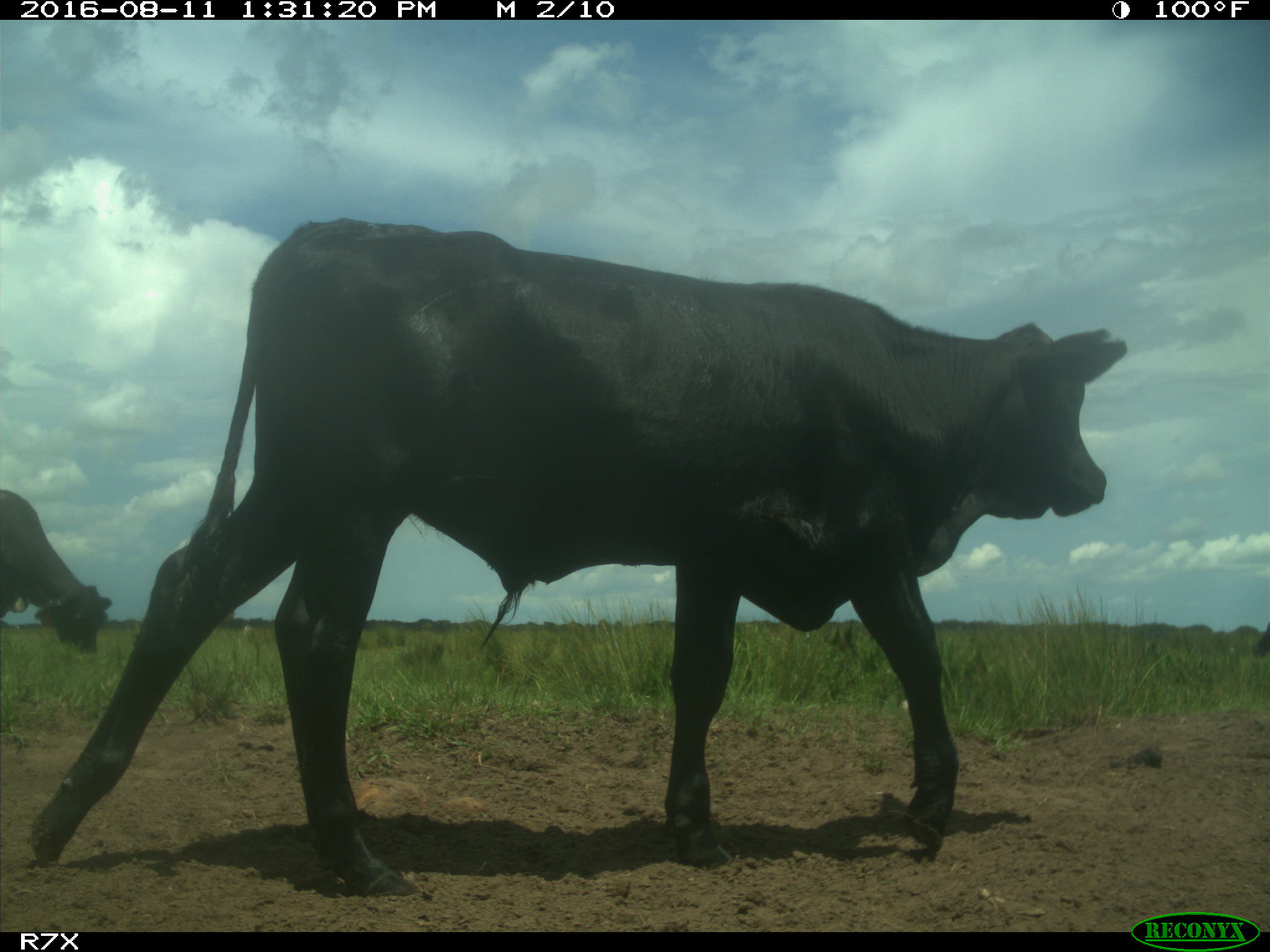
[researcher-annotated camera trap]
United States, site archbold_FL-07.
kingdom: Animalia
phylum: Chordata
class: Mammalia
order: Artiodactyla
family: Bovidae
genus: Bos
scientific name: Bos taurus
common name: domestic cow